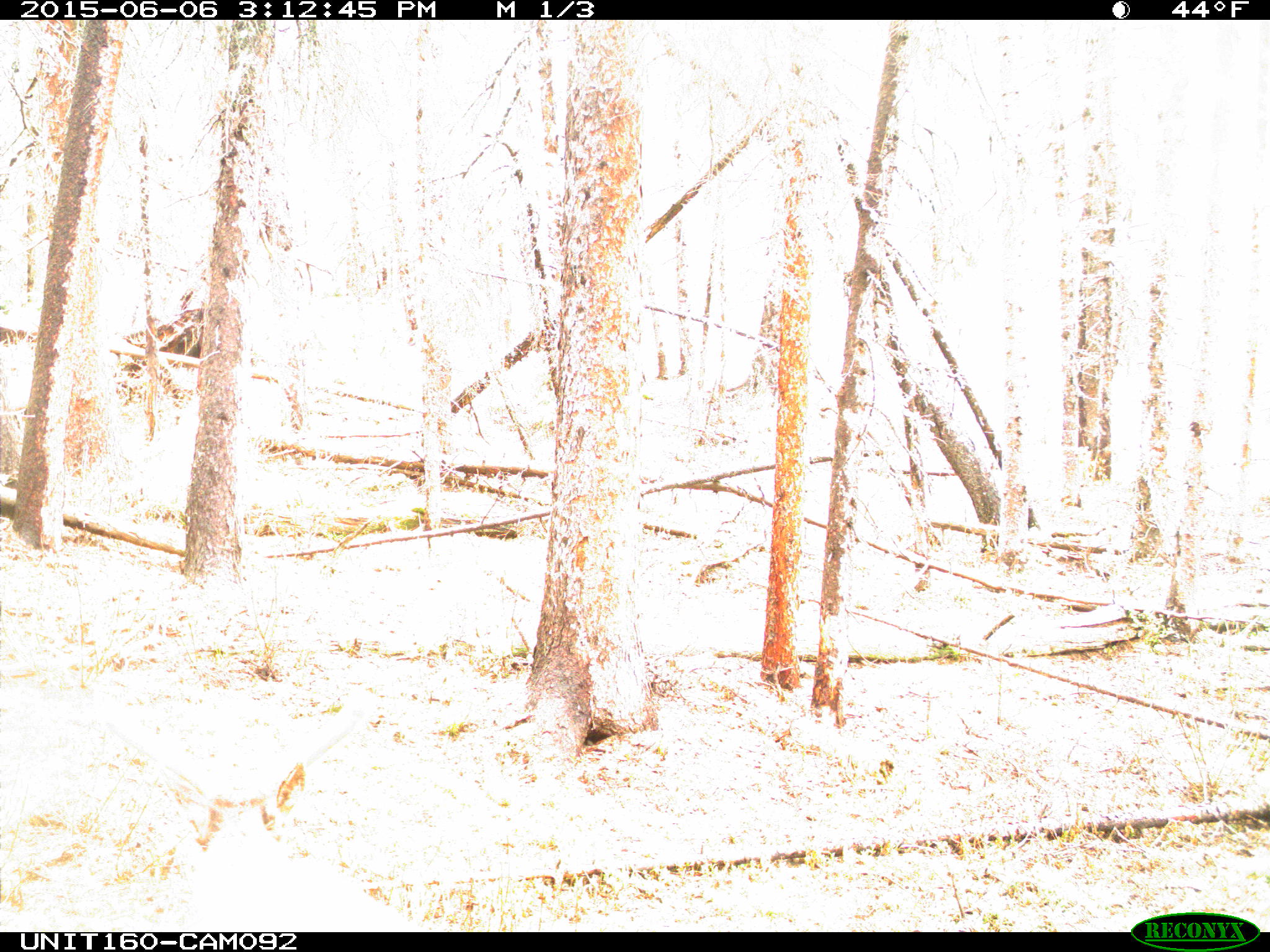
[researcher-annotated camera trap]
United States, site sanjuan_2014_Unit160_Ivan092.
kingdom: Animalia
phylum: Chordata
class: Mammalia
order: Artiodactyla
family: Cervidae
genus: Cervus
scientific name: Cervus elaphus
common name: red deer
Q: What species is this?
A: Cervus elaphus (red deer).